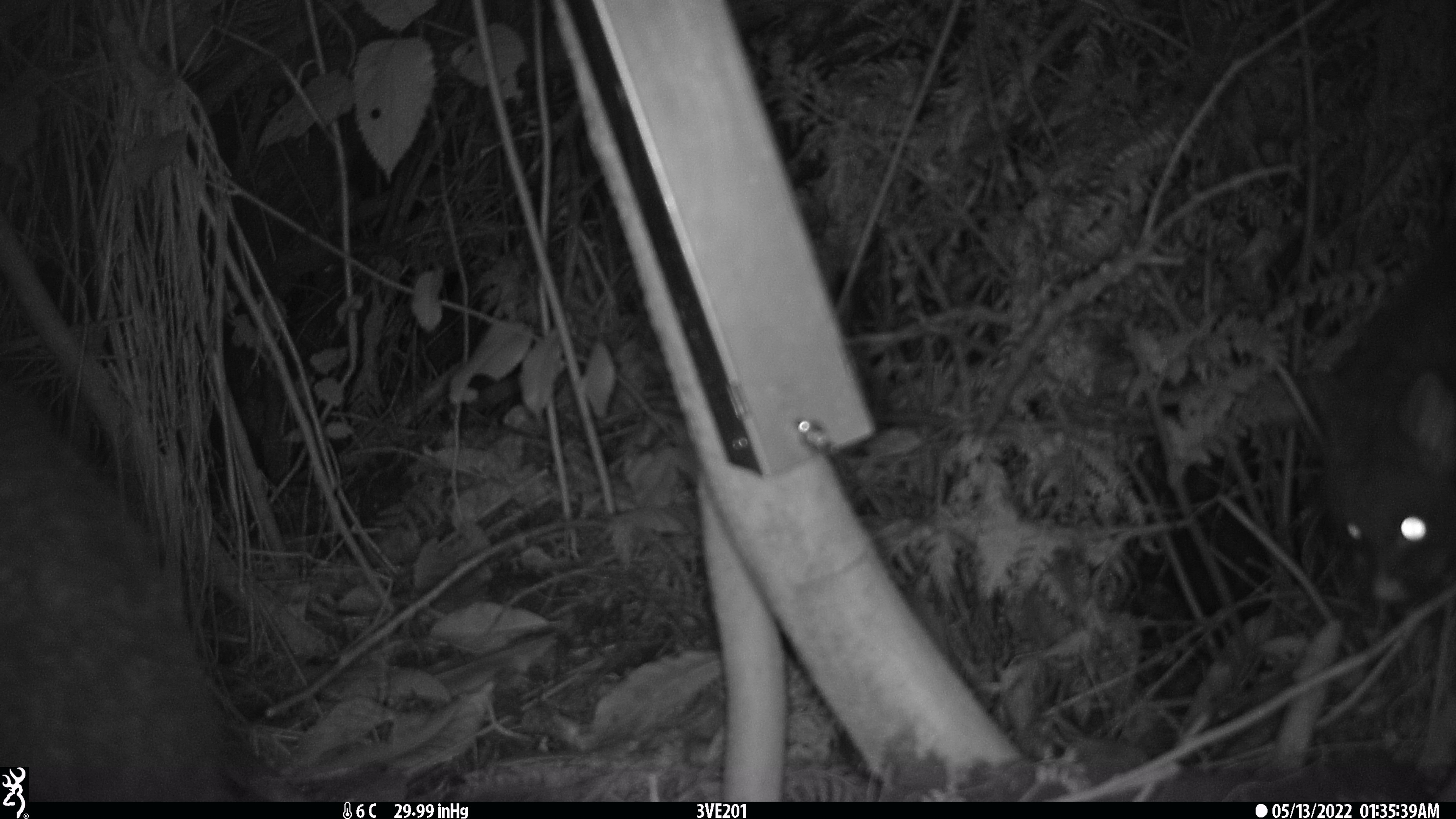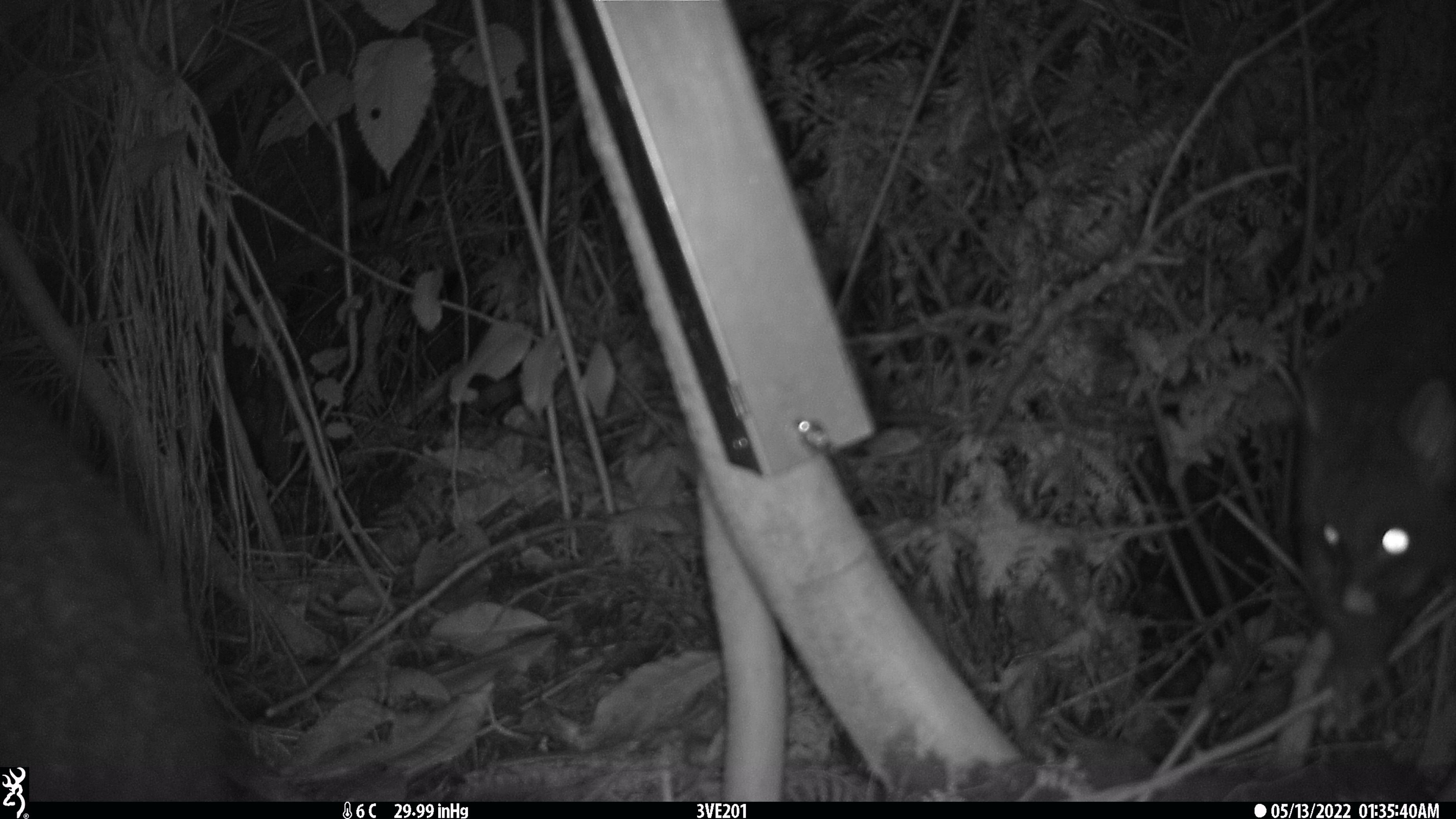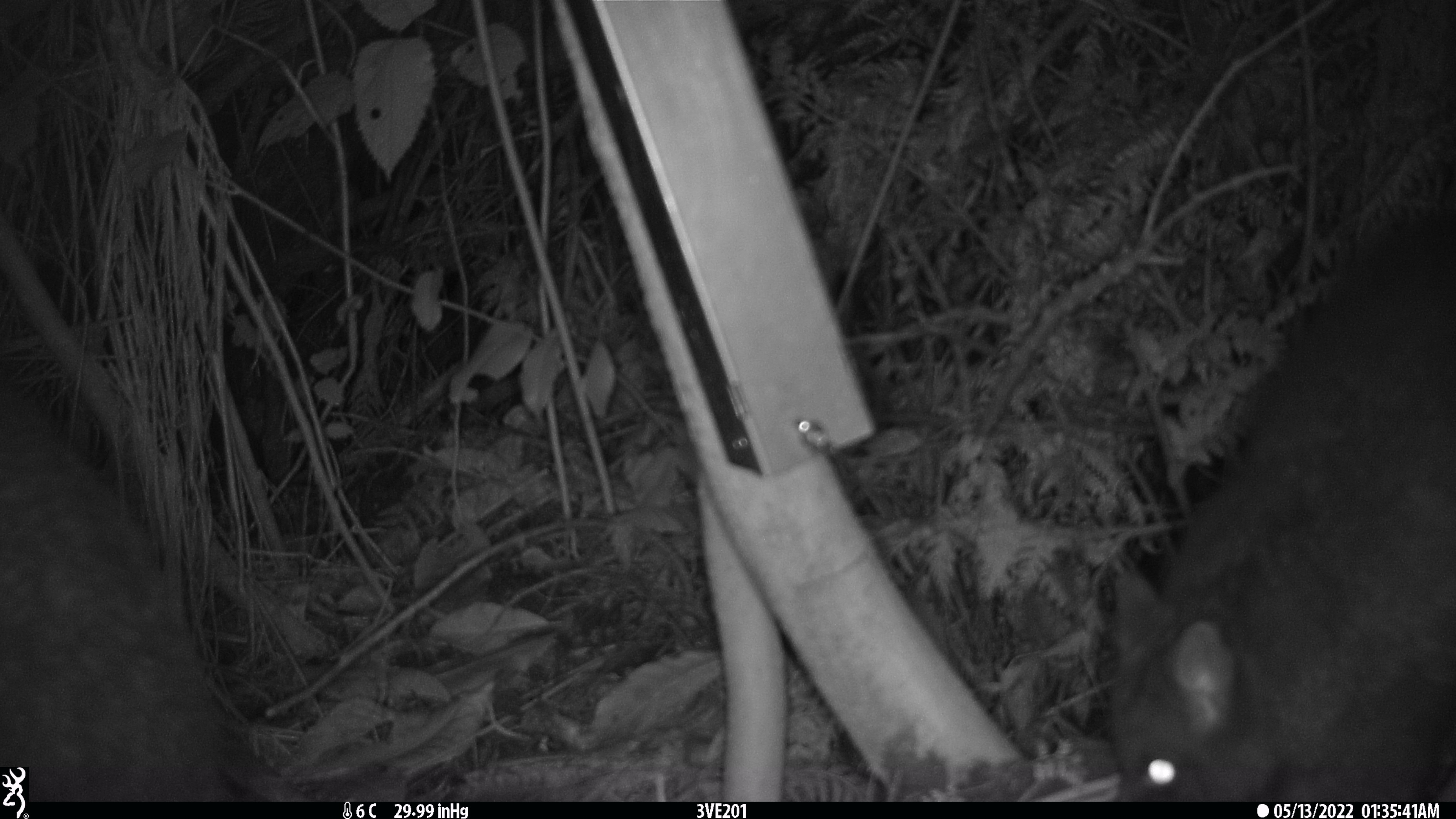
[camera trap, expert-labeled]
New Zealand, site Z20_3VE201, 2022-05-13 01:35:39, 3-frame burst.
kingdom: Animalia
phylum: Chordata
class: Mammalia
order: Diprotodontia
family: Phalangeridae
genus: Trichosurus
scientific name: Trichosurus vulpecula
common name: common brushtail possum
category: possum